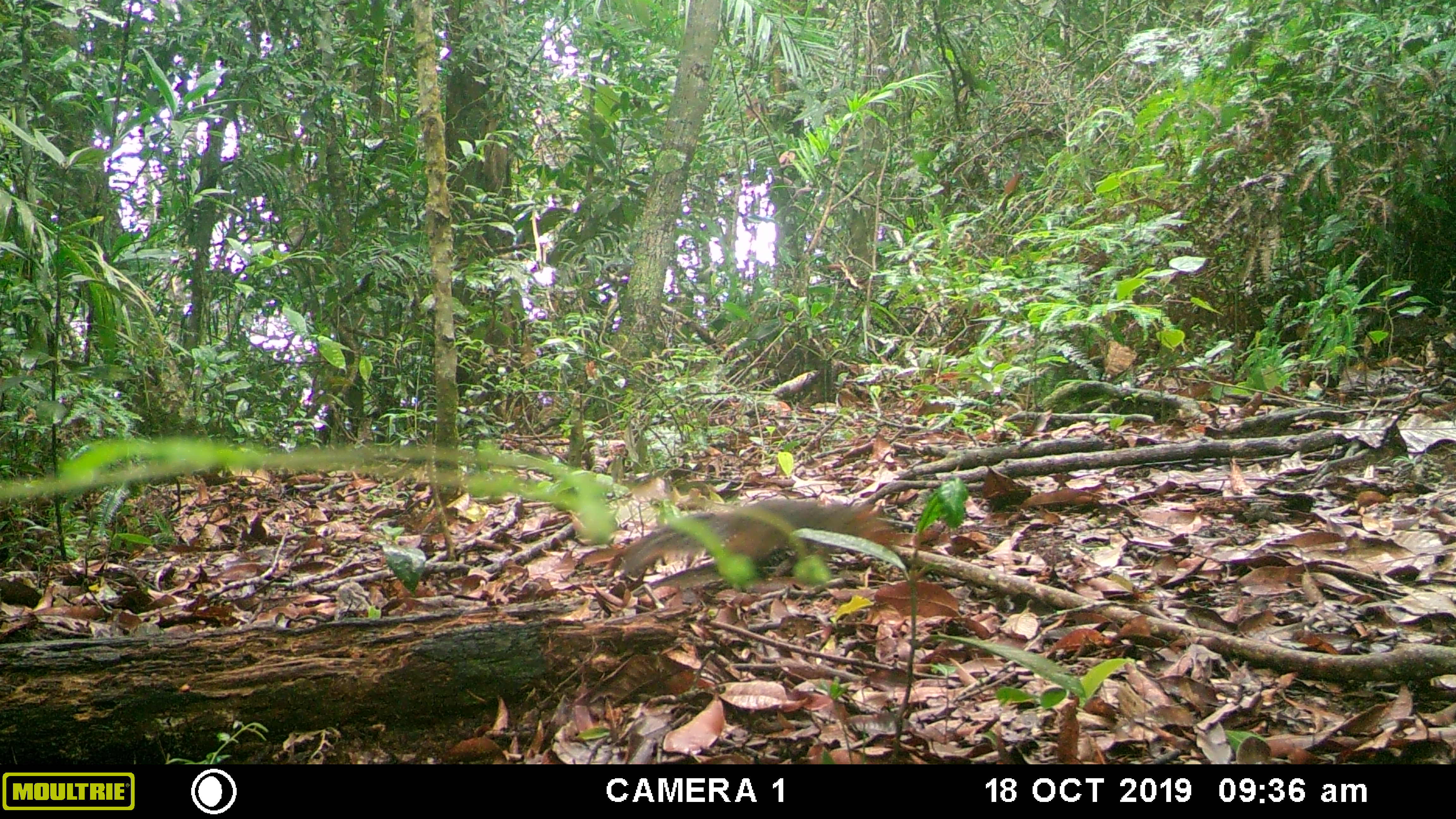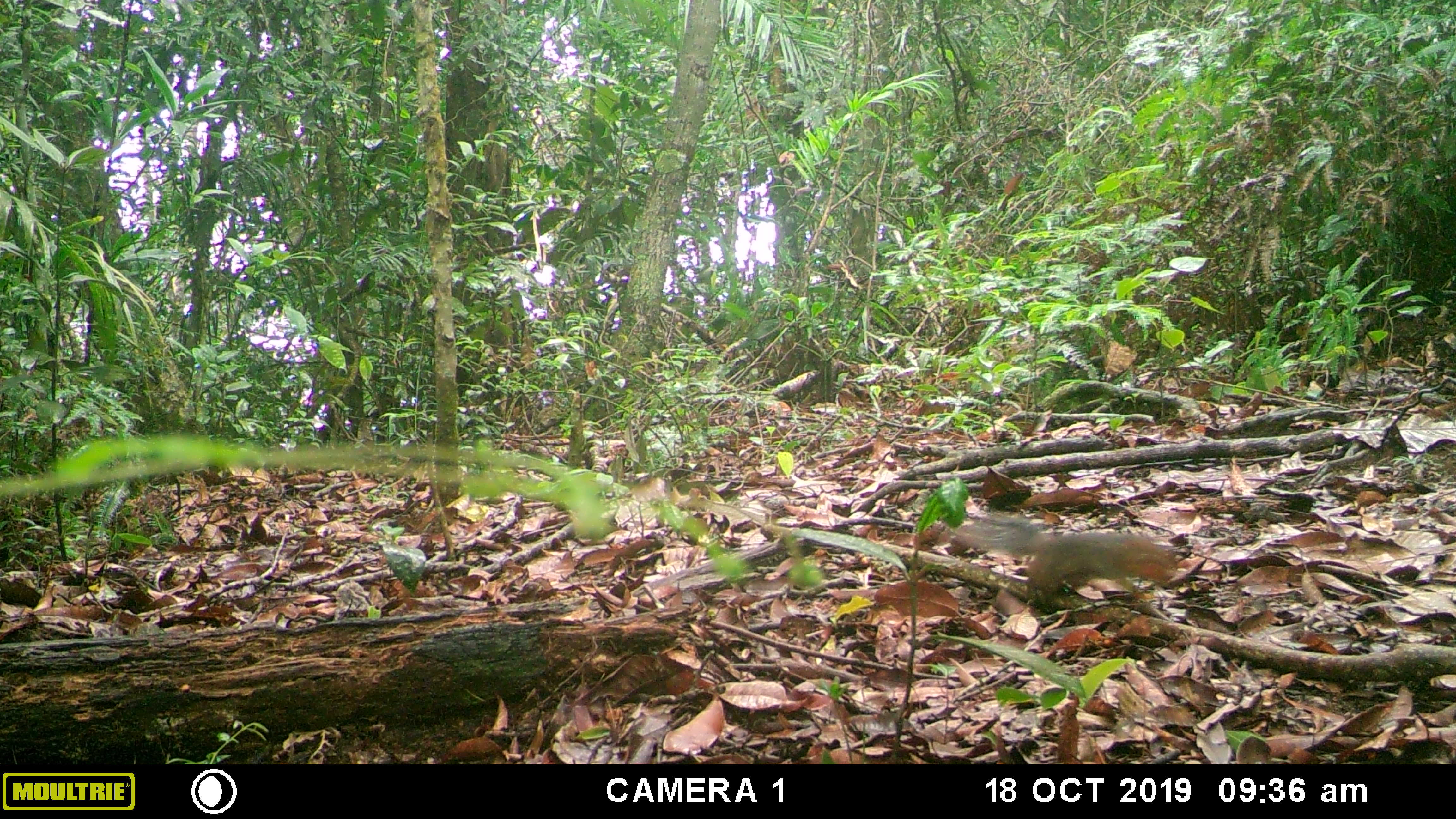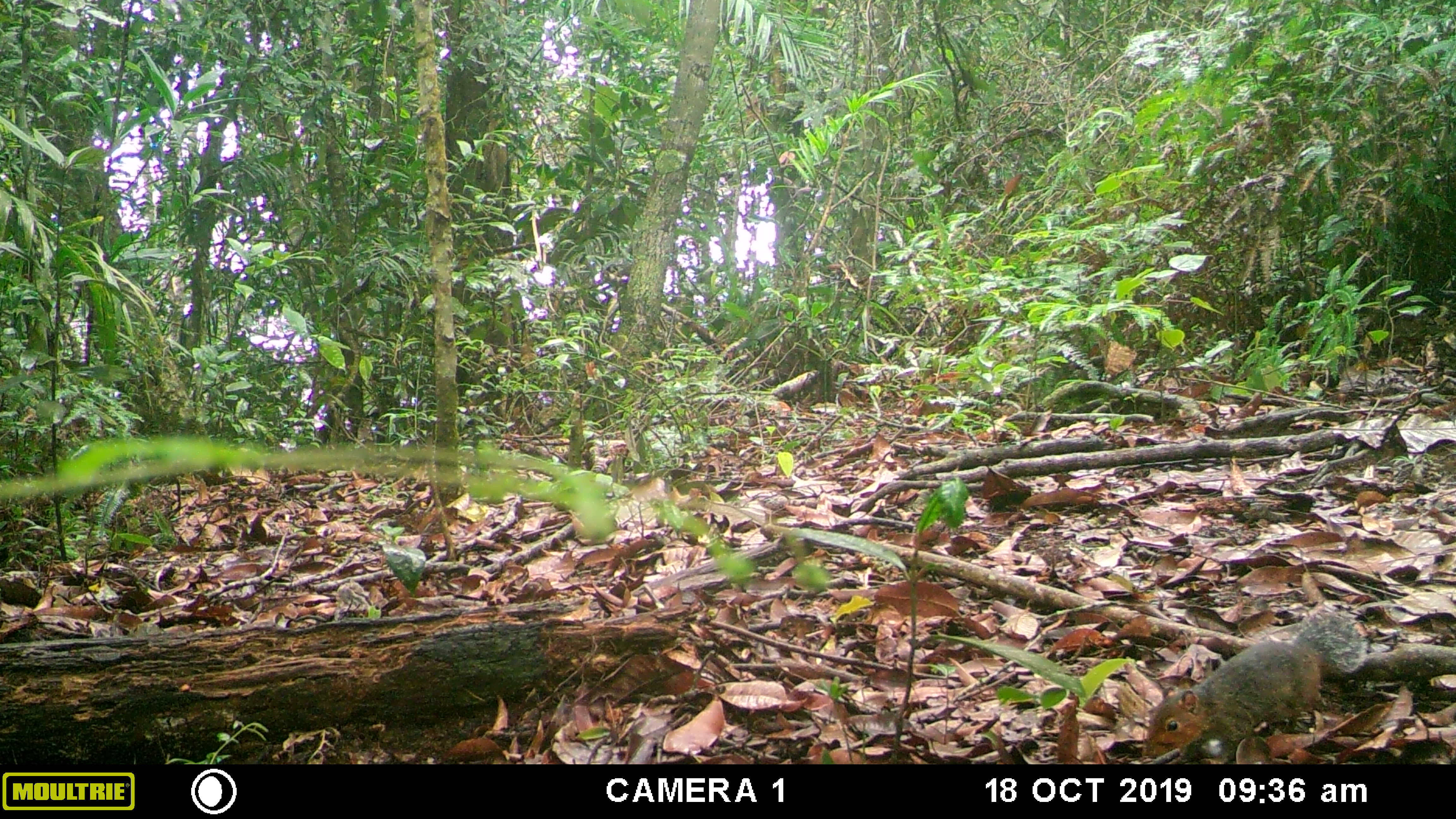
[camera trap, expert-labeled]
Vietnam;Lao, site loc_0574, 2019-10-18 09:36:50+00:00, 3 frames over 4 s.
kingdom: Animalia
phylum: Chordata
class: Mammalia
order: Rodentia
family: Sciuridae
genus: Dremomys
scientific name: Dremomys rufigenis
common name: red-cheeked squirrel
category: red cheeked squirrel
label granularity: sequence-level